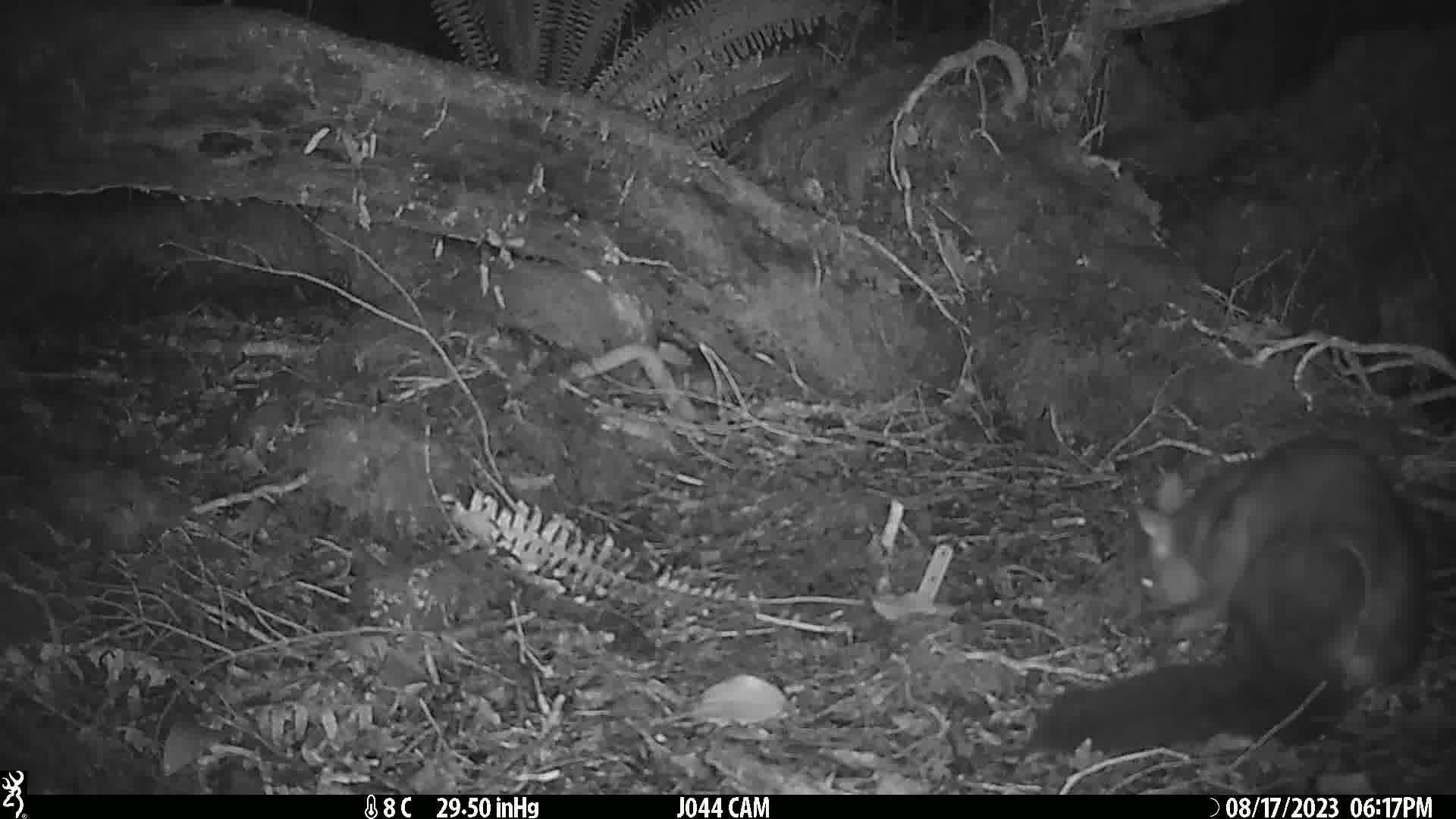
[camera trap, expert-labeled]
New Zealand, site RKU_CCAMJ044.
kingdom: Animalia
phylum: Chordata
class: Mammalia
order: Diprotodontia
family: Phalangeridae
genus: Trichosurus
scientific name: Trichosurus vulpecula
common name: common brushtail possum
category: possum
Possum (common brushtail possum) (Trichosurus vulpecula).